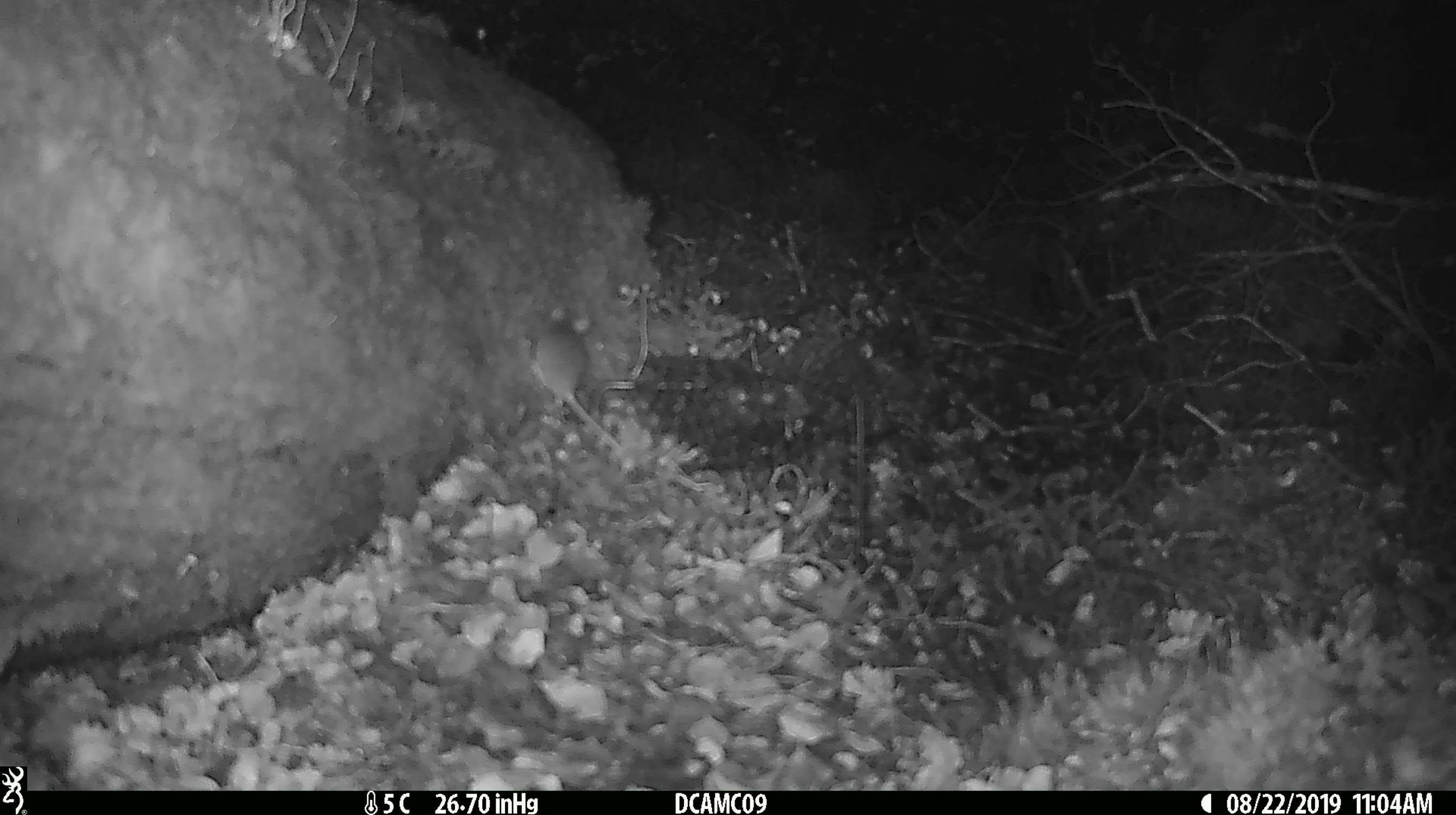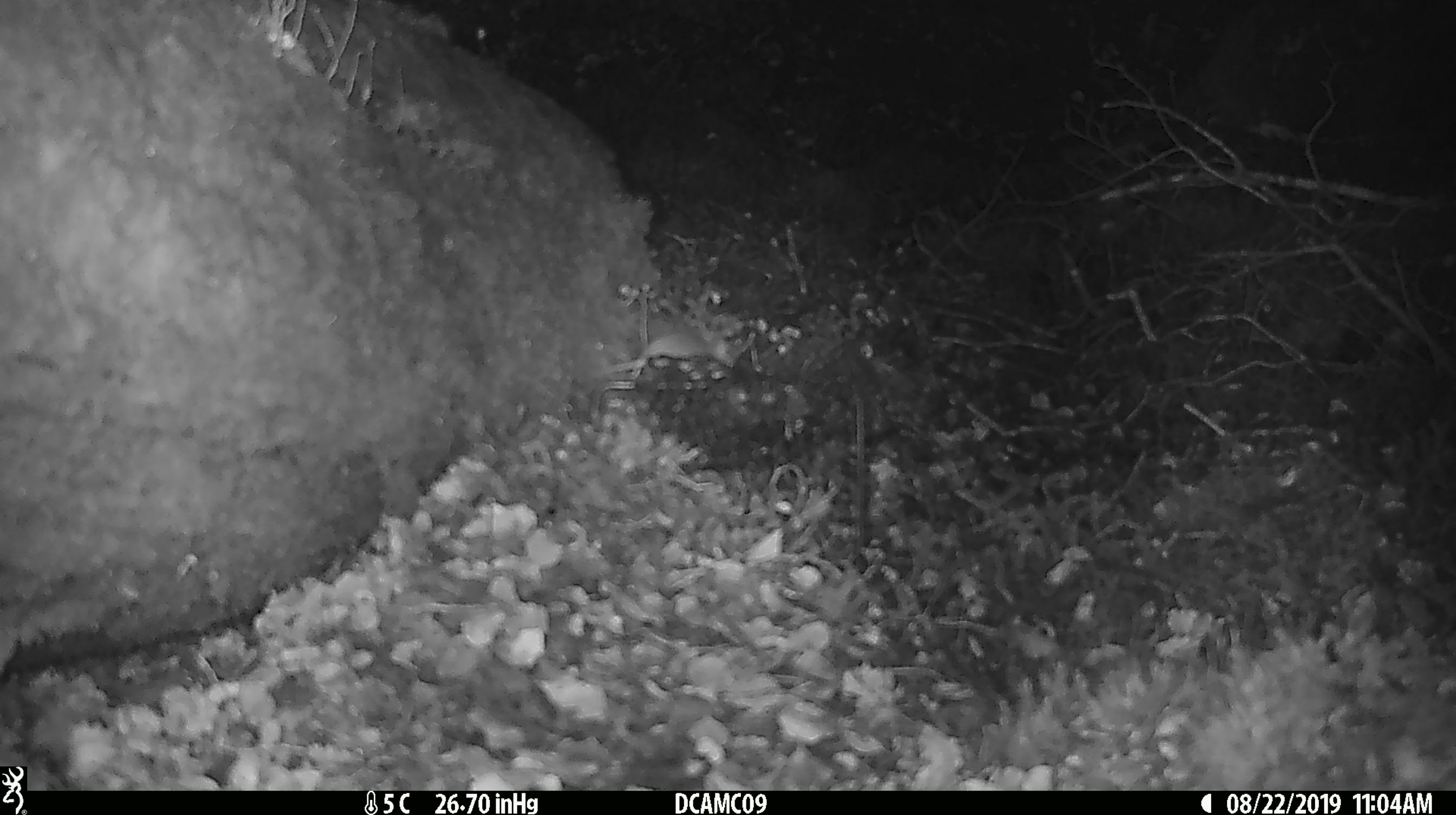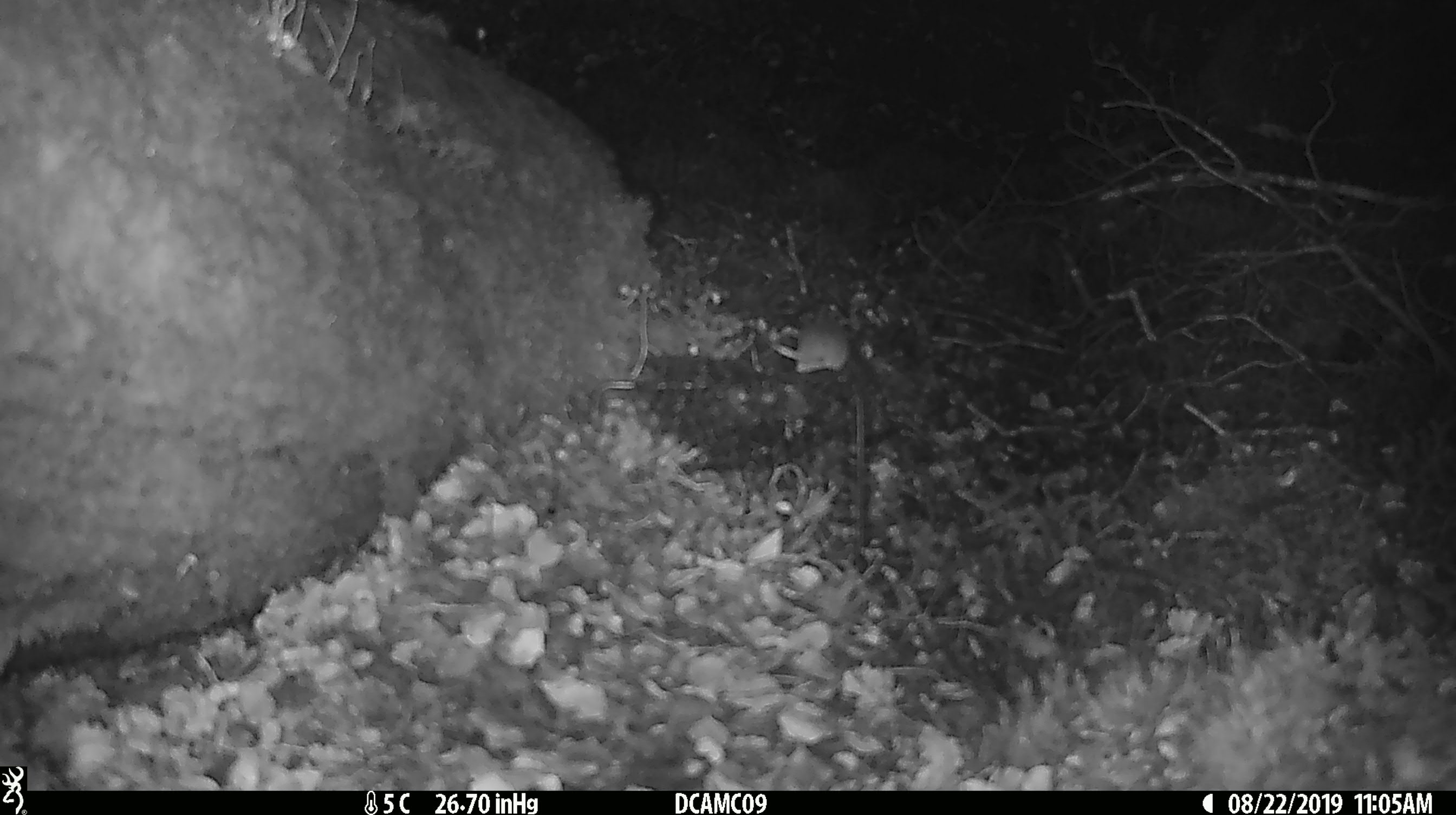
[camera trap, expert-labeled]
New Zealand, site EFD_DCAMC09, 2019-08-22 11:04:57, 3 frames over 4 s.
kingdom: Animalia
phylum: Chordata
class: Mammalia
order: Rodentia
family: Muridae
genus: Mus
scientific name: Mus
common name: mouse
Mouse (Mus).